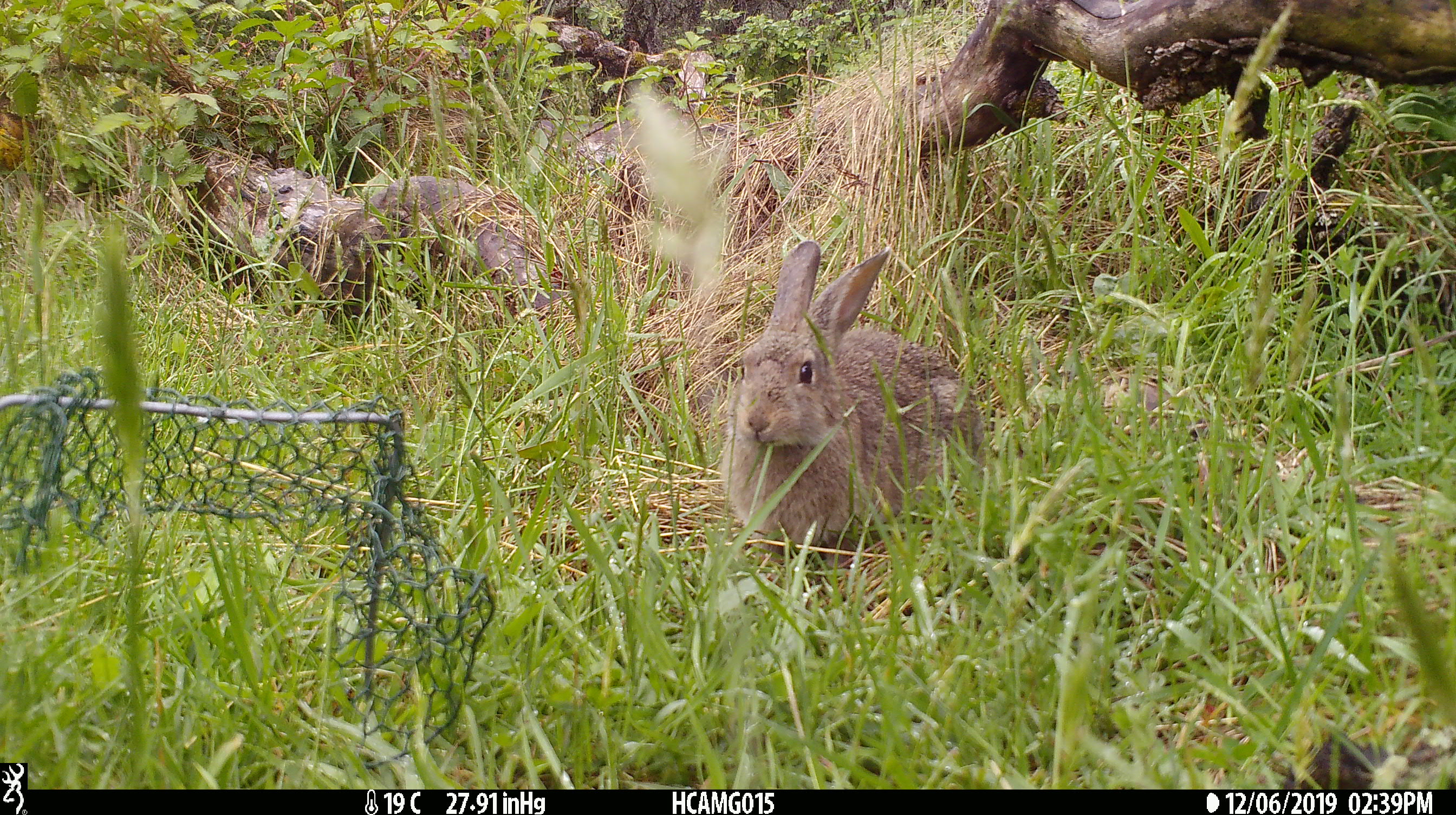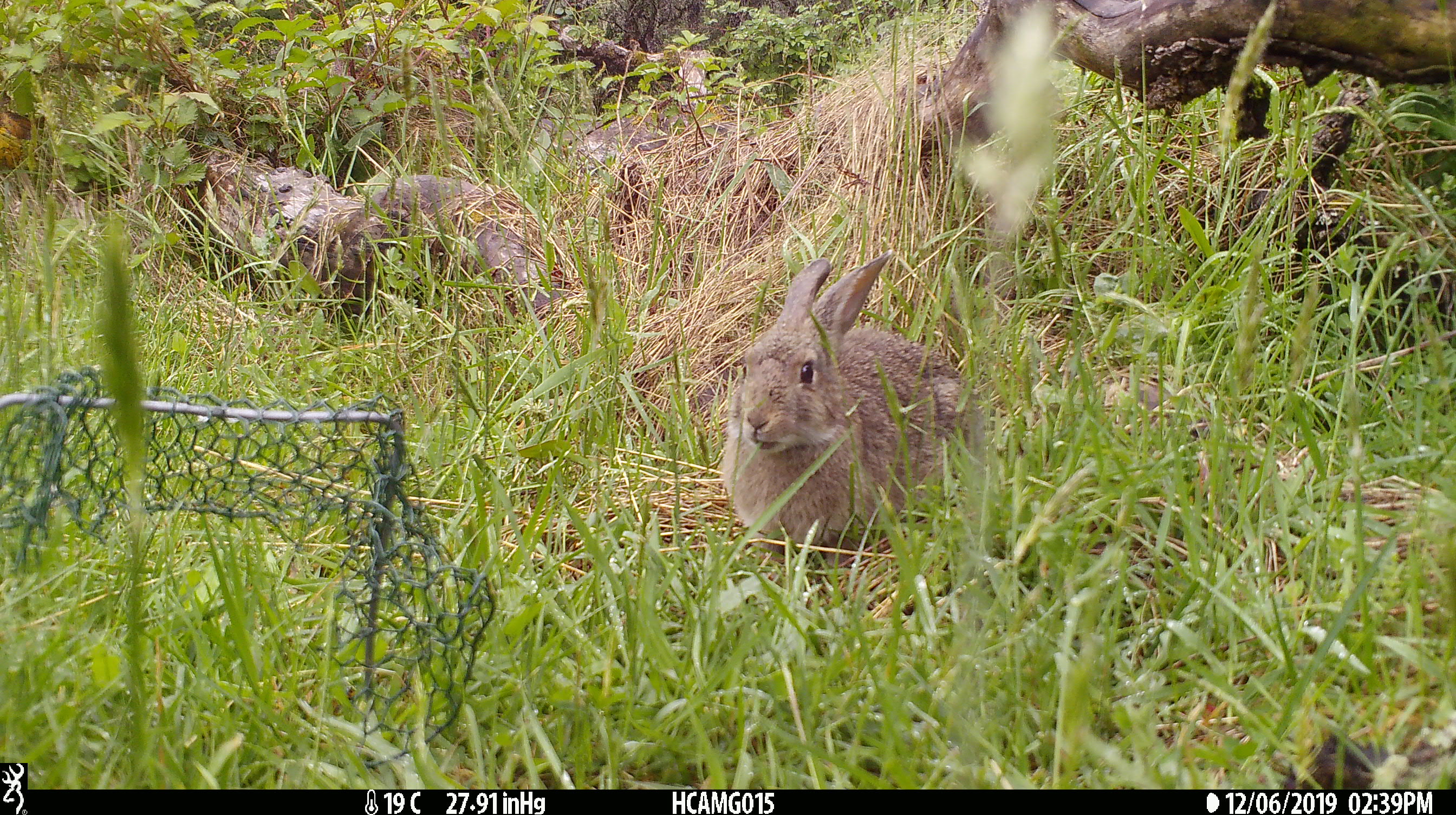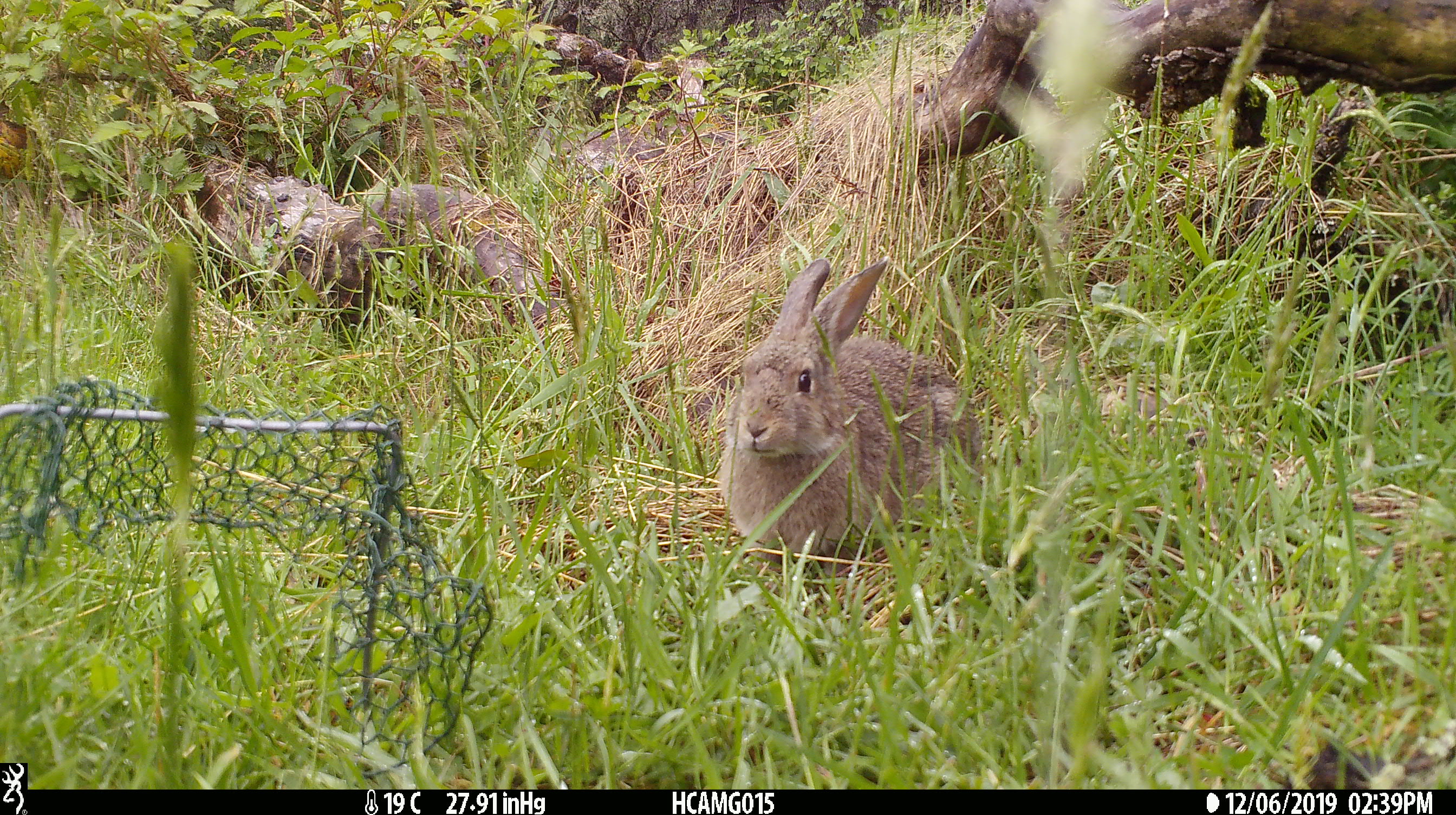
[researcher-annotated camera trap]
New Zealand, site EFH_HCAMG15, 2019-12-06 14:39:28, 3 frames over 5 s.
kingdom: Animalia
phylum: Chordata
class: Mammalia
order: Lagomorpha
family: Leporidae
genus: Oryctolagus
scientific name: Oryctolagus cuniculus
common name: european rabbit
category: rabbit